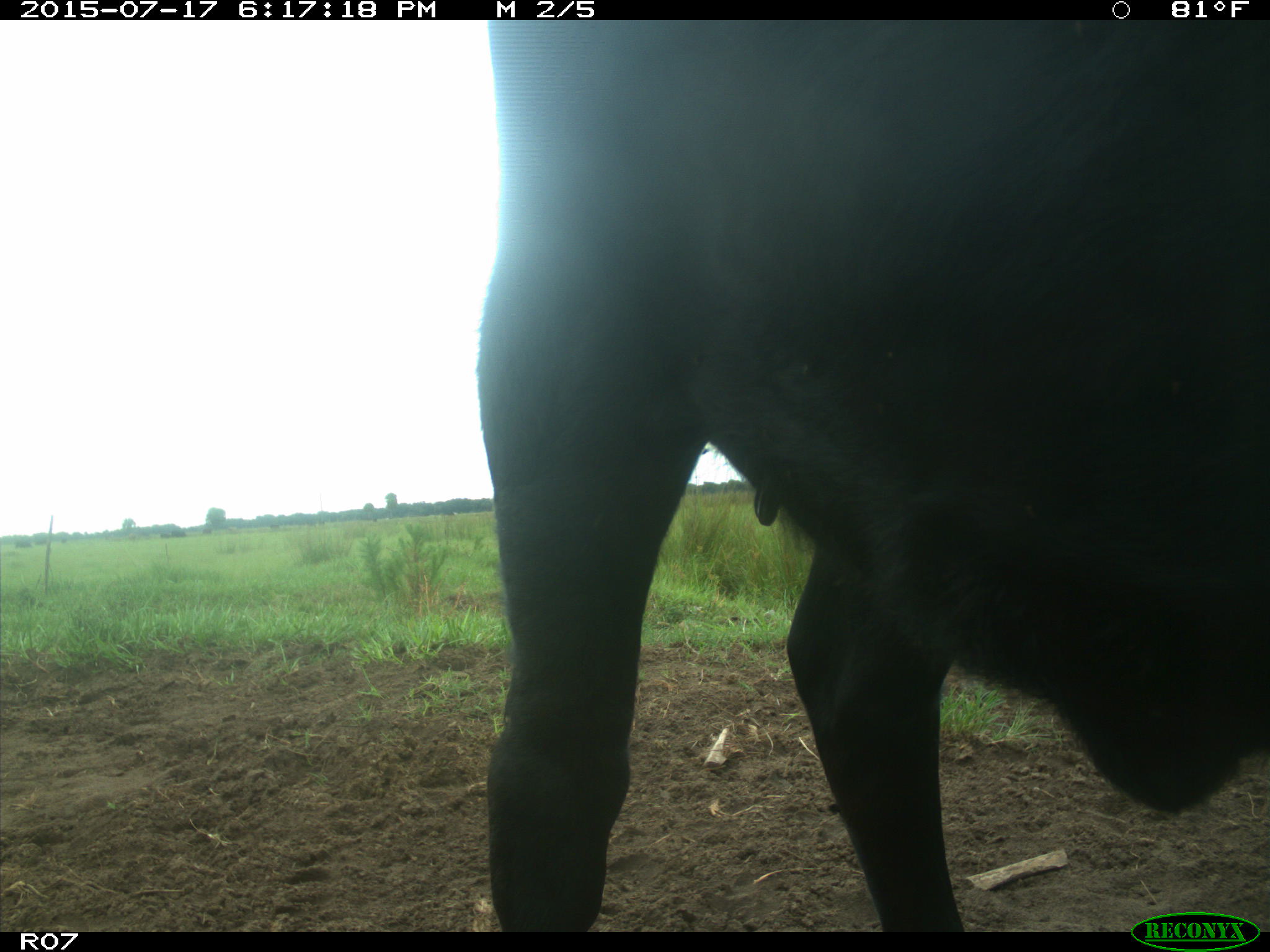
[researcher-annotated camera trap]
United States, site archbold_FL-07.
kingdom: Animalia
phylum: Chordata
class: Mammalia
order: Artiodactyla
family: Bovidae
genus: Bos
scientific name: Bos taurus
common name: domestic cow